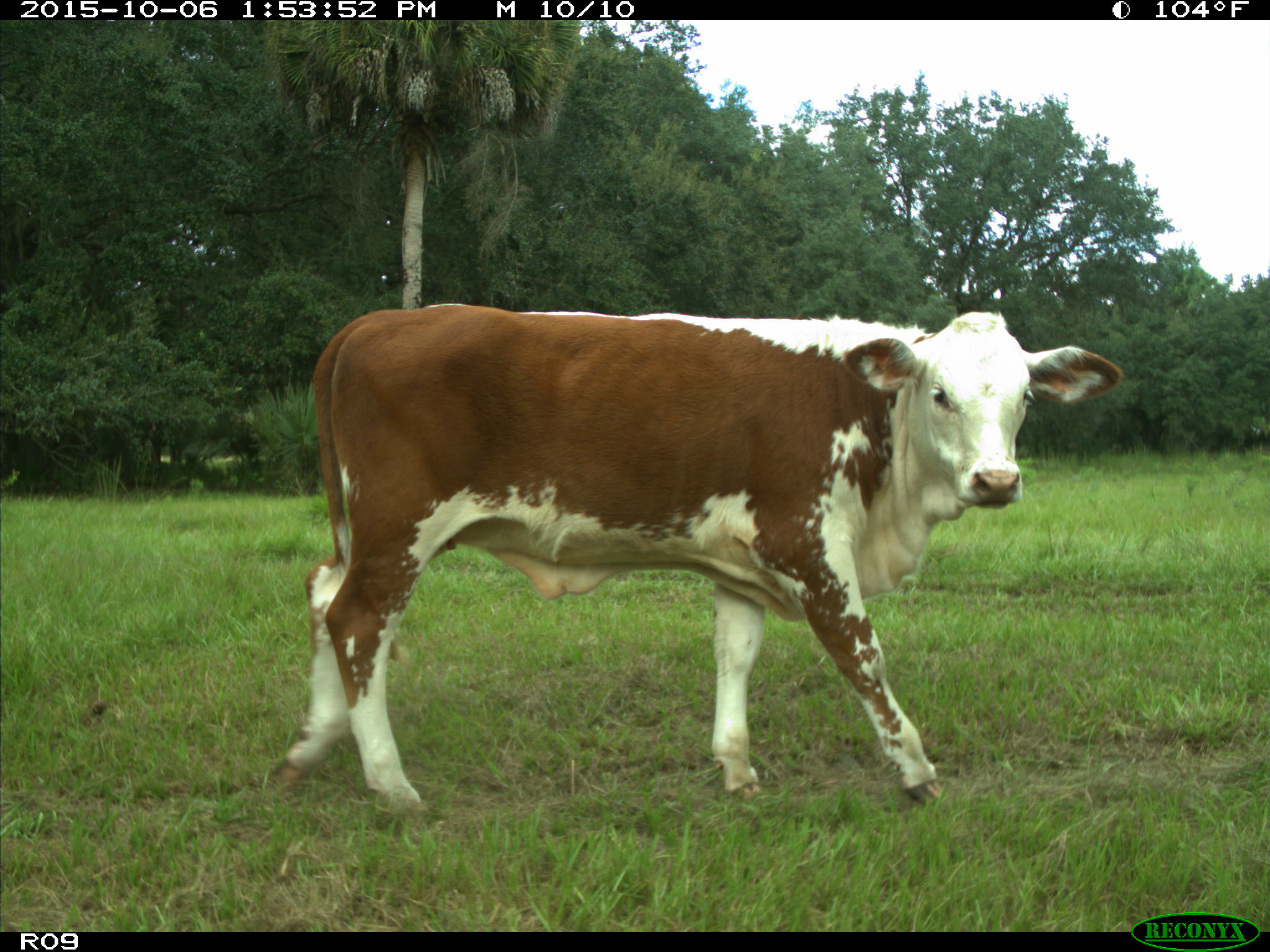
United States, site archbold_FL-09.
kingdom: Animalia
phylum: Chordata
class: Mammalia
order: Artiodactyla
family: Bovidae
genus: Bos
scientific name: Bos taurus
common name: domestic cow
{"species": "Bos taurus (domestic cow)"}